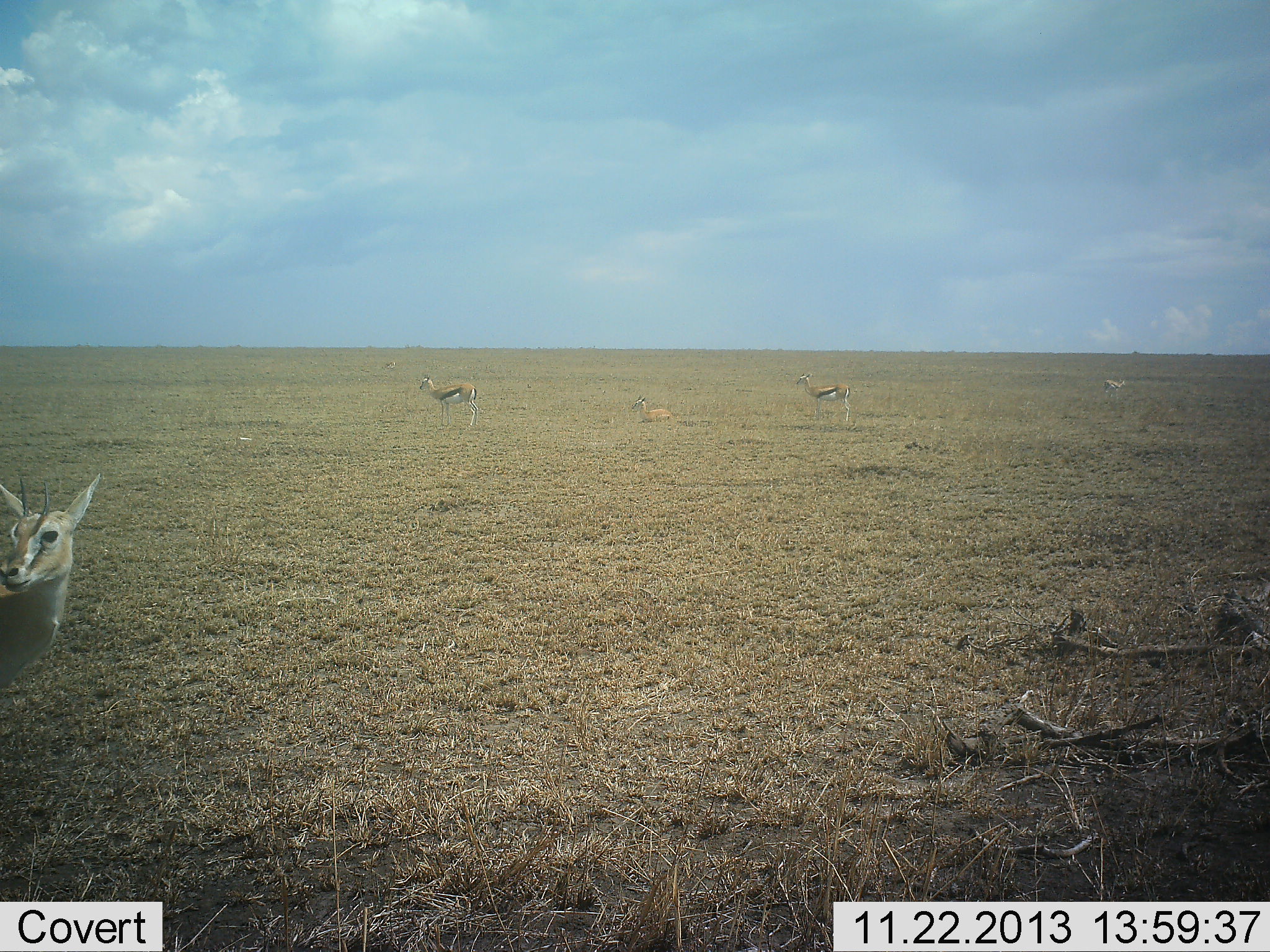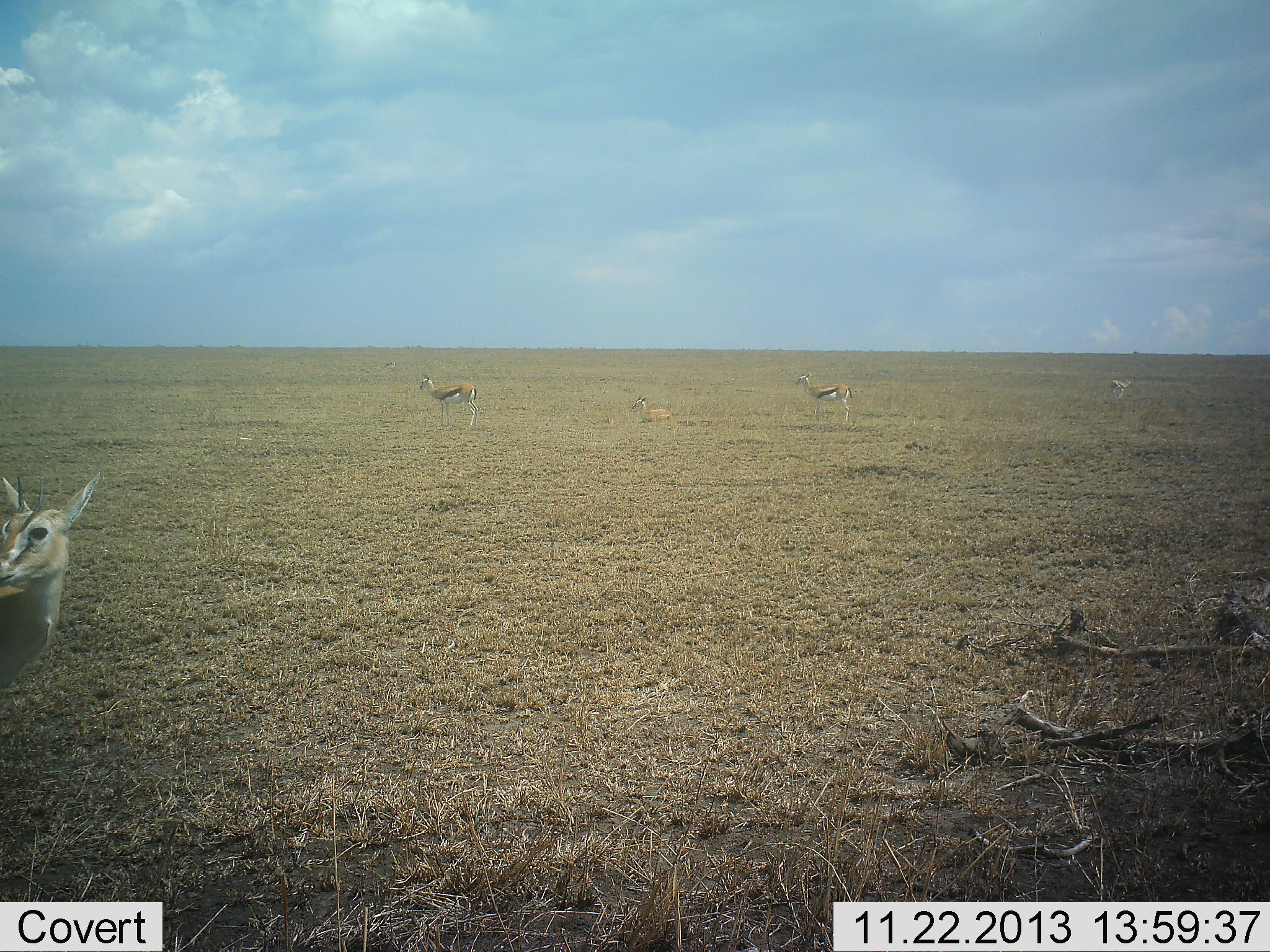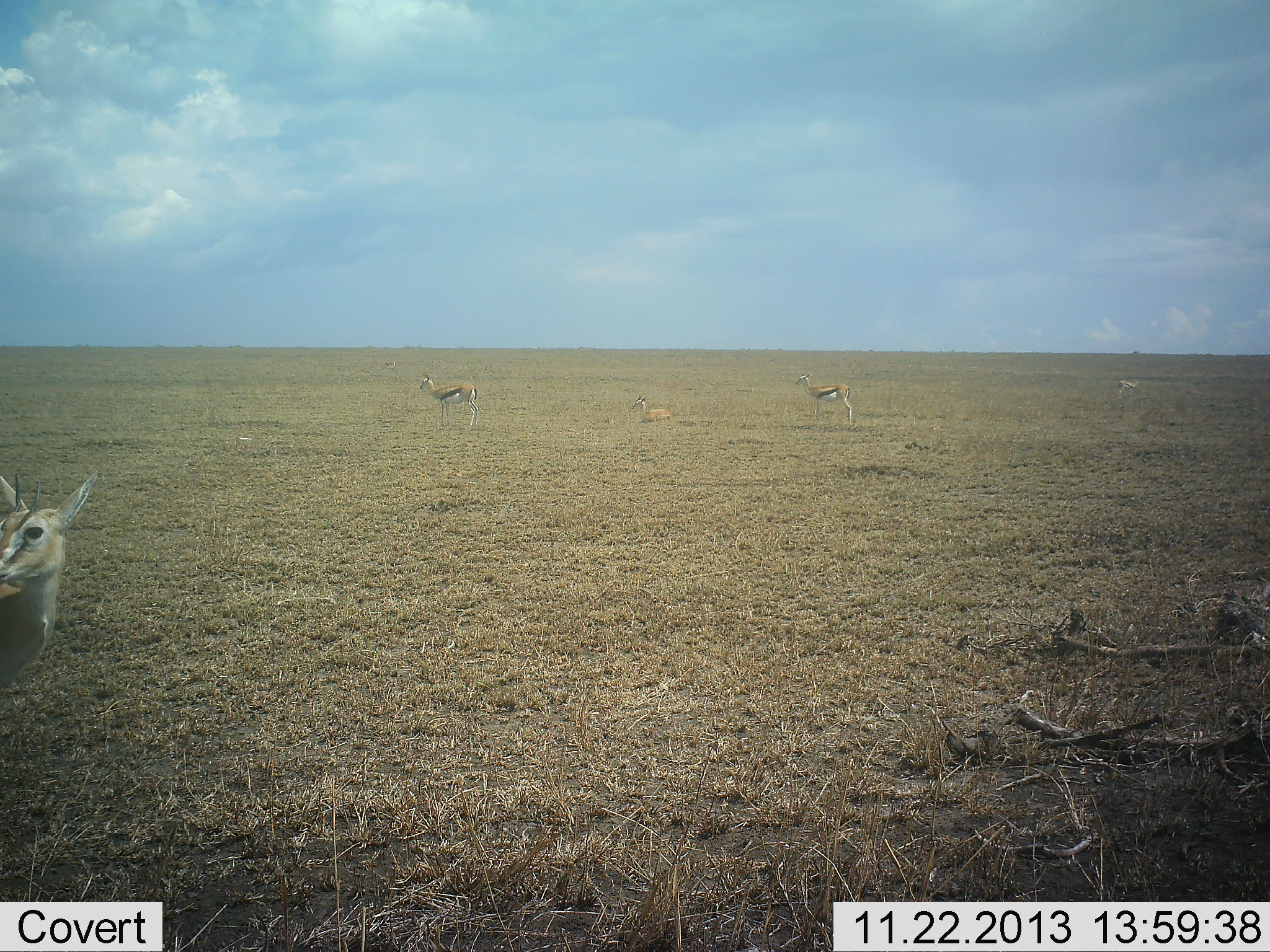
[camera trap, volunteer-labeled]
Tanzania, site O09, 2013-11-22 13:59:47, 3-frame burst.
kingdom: Animalia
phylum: Chordata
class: Mammalia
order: Artiodactyla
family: Bovidae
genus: Eudorcas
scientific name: Eudorcas thomsonii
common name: thomson's gazelle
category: gazellethomsons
Gazellethomsons (thomson's gazelle) (Eudorcas thomsonii), count 5. Behavior (volunteer vote fractions): standing 90%, resting 50%, moving 20%, interacting 0%. Young present (vote fraction): 10%. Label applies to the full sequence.